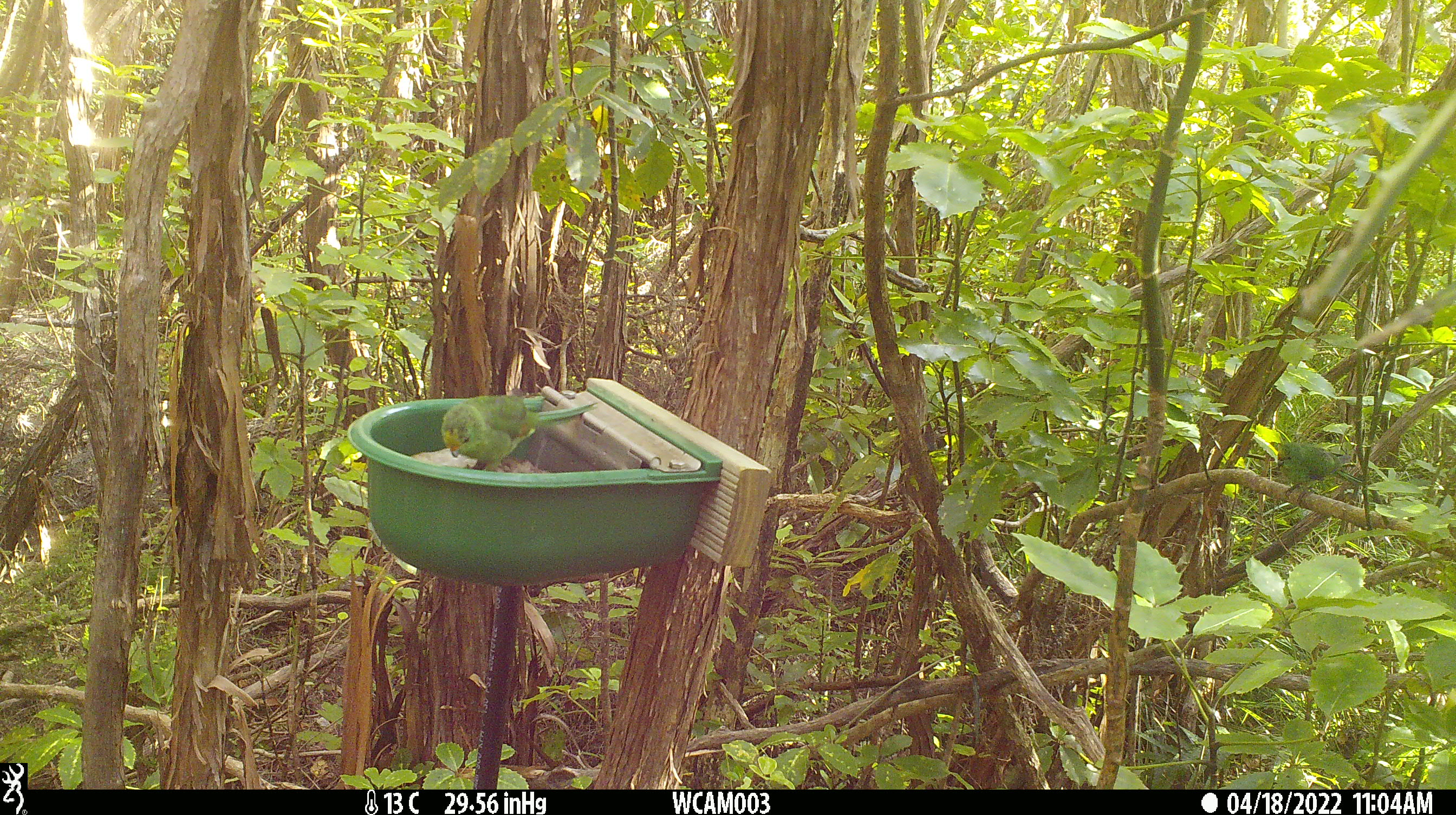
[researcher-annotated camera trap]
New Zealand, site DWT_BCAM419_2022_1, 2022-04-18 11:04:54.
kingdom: Animalia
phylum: Chordata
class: Aves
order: Psittaciformes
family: Psittaculidae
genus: Cyanoramphus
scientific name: Cyanoramphus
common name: parakeet